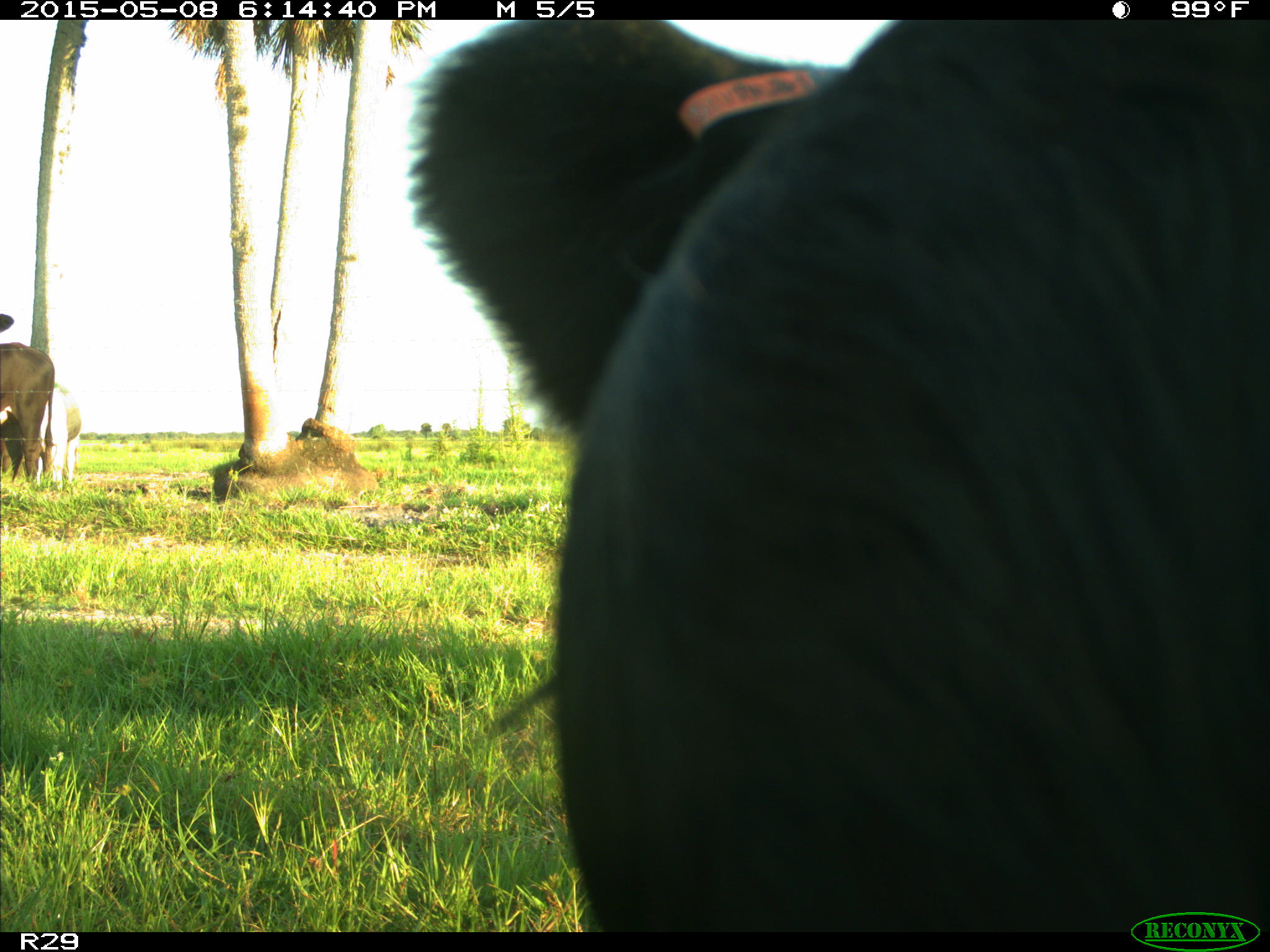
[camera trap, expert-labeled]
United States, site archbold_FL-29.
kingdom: Animalia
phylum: Chordata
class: Mammalia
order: Artiodactyla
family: Bovidae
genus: Bos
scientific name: Bos taurus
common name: domestic cow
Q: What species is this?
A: Bos taurus (domestic cow).